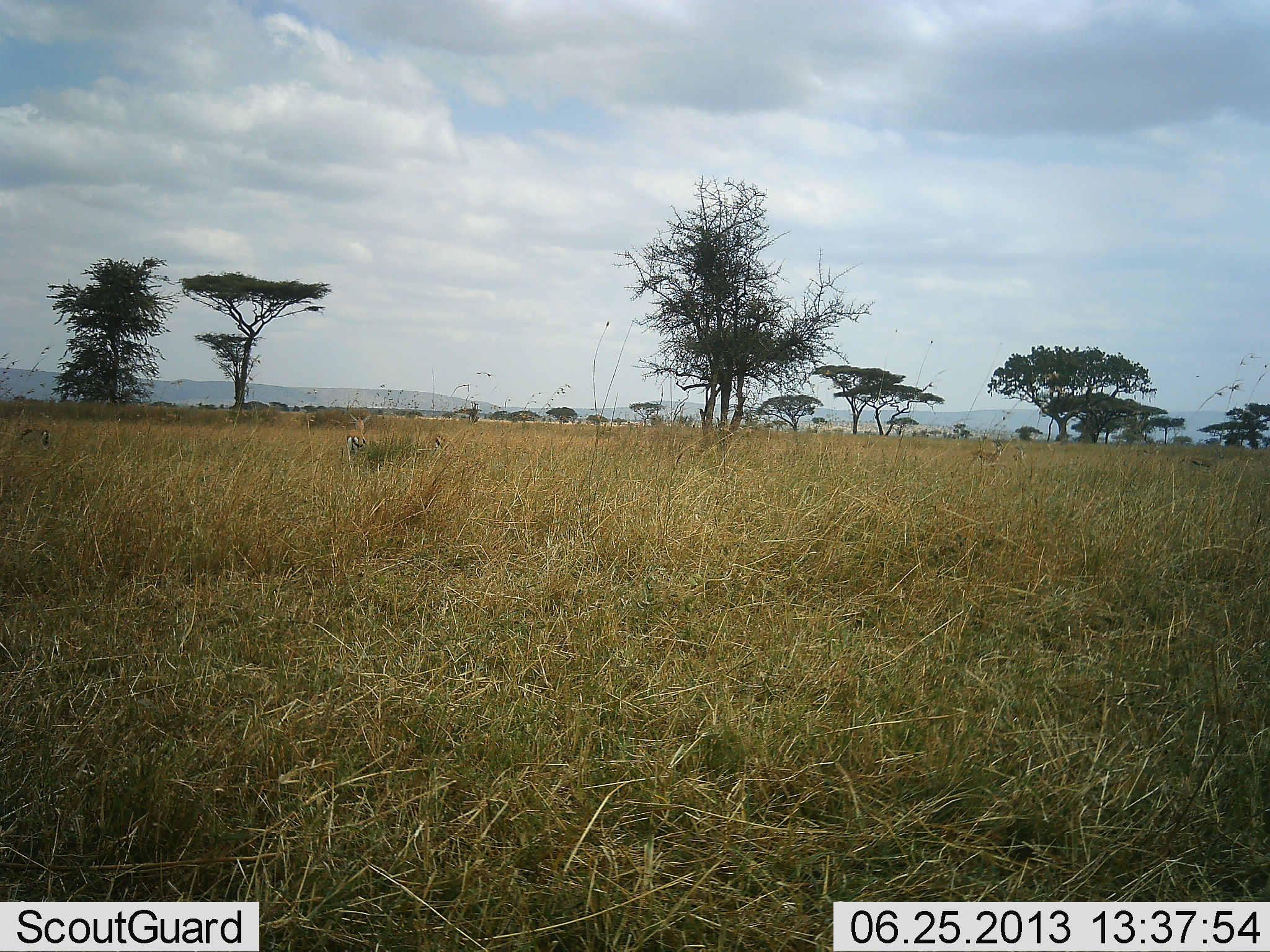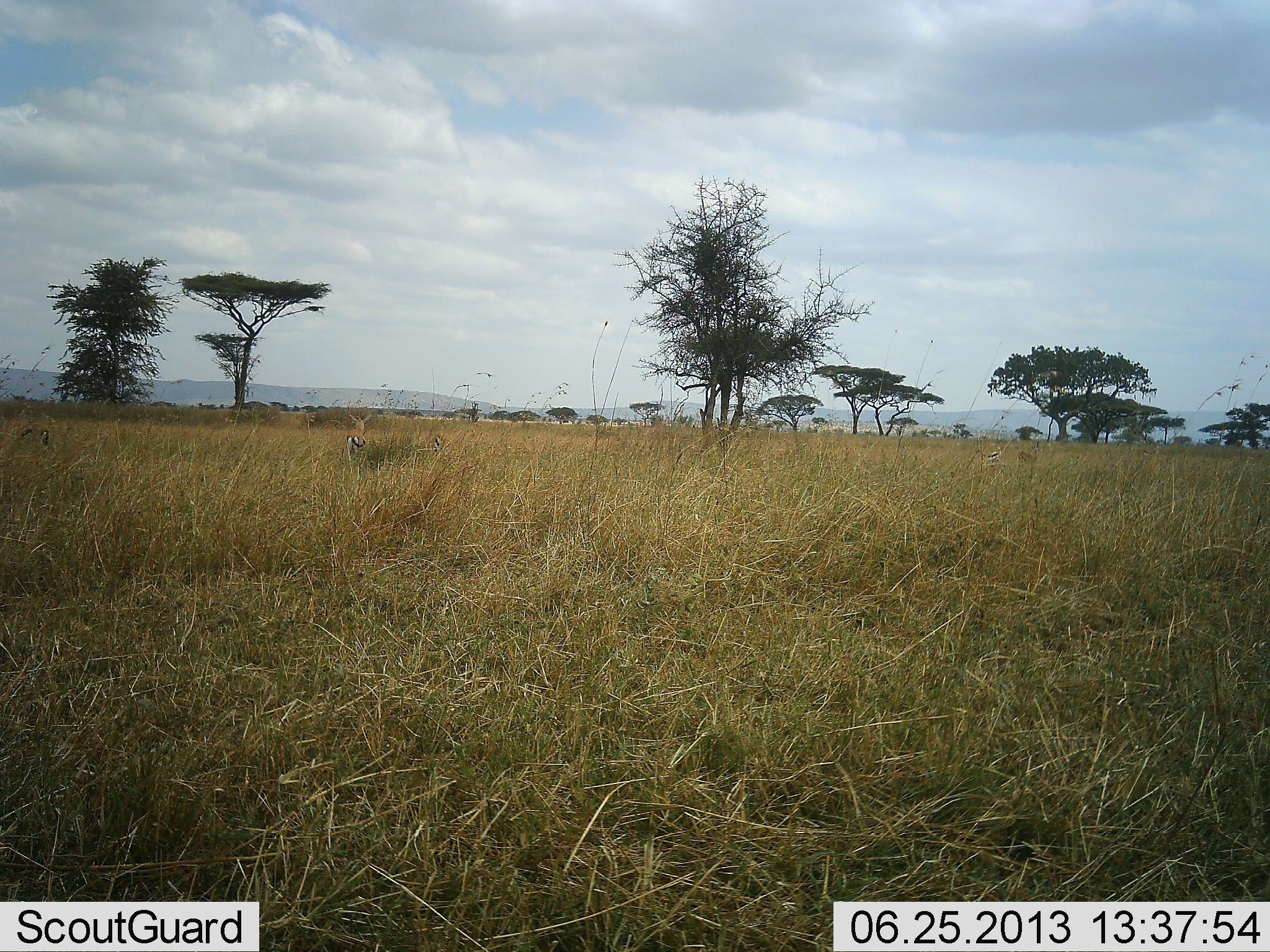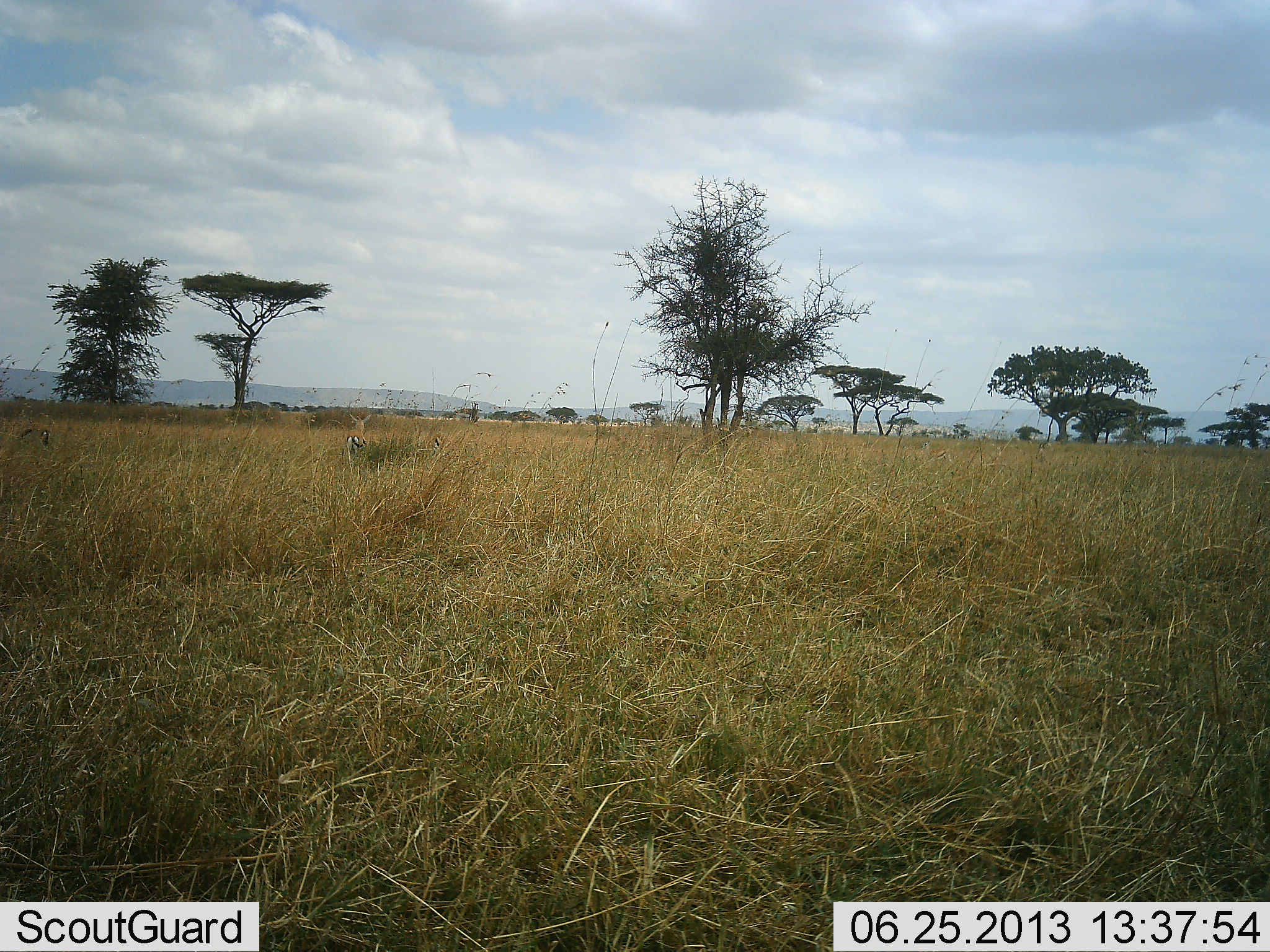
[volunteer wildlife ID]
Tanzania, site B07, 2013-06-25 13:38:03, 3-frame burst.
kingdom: Animalia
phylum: Chordata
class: Mammalia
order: Artiodactyla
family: Bovidae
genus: Eudorcas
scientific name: Eudorcas thomsonii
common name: thomson's gazelle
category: gazellethomsons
Gazellethomsons (thomson's gazelle) (Eudorcas thomsonii), count 5. Behavior (volunteer vote fractions): standing 78%, resting 0%, moving 67%, interacting 6%. Young present (vote fraction): 0%. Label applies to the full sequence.